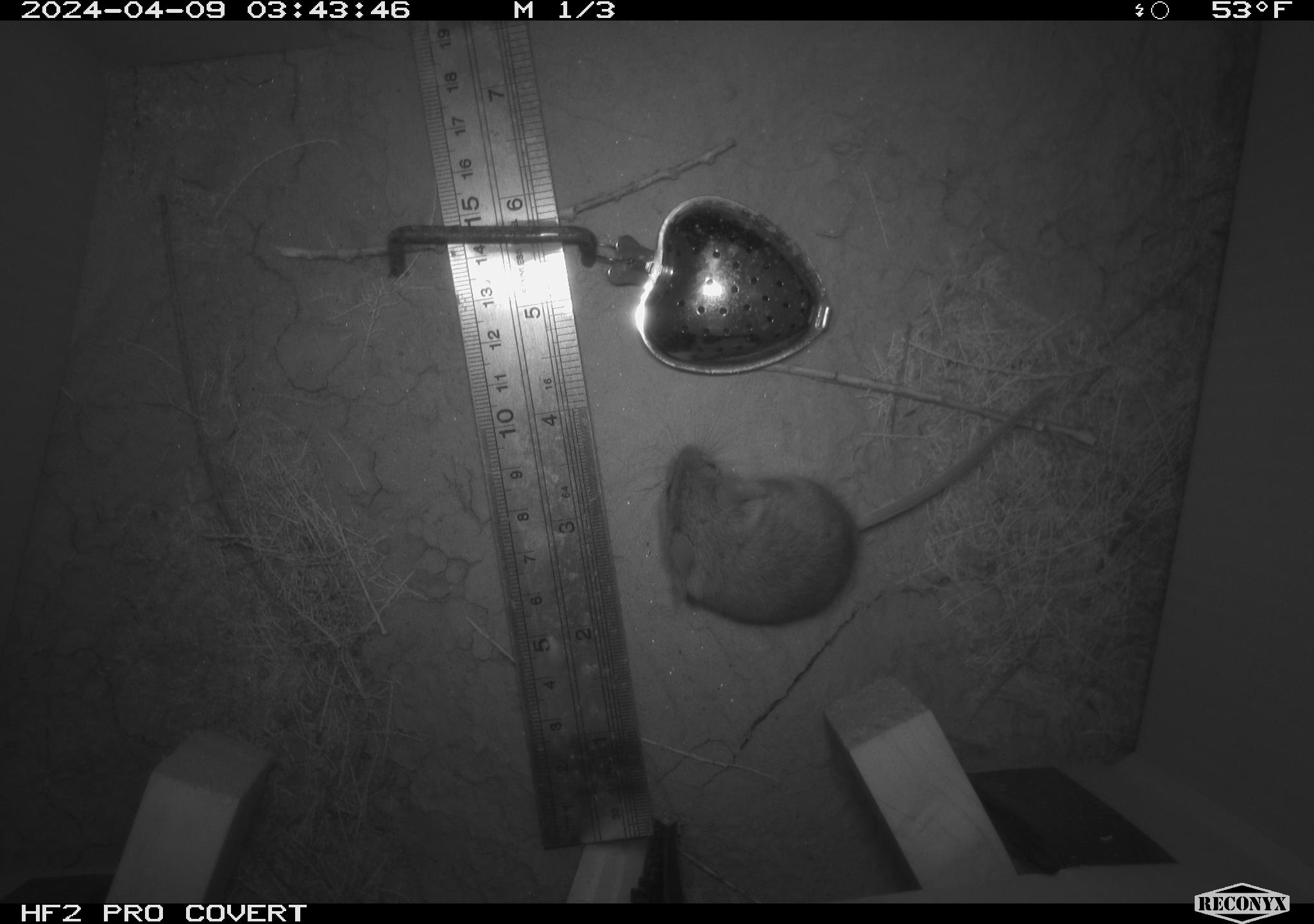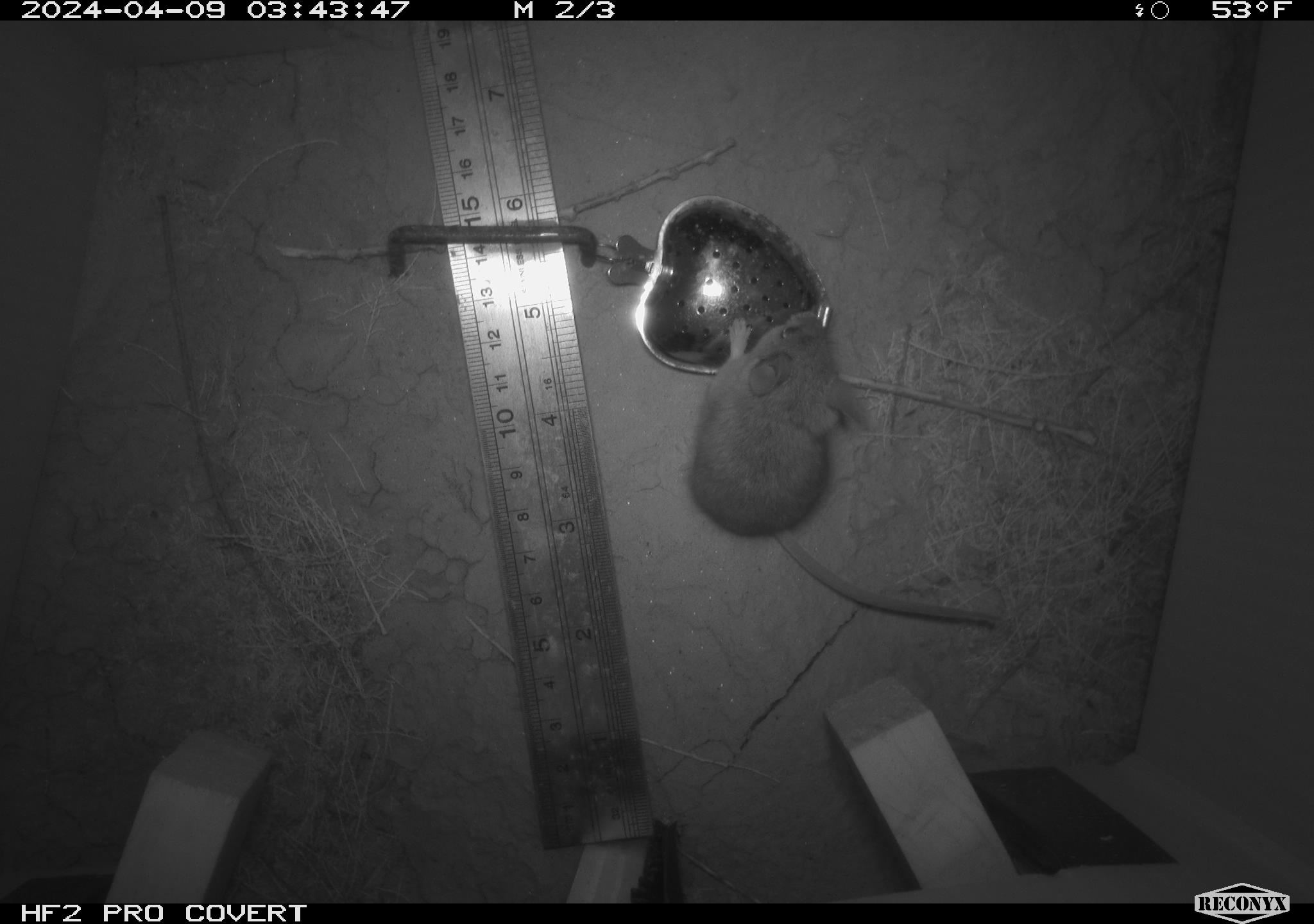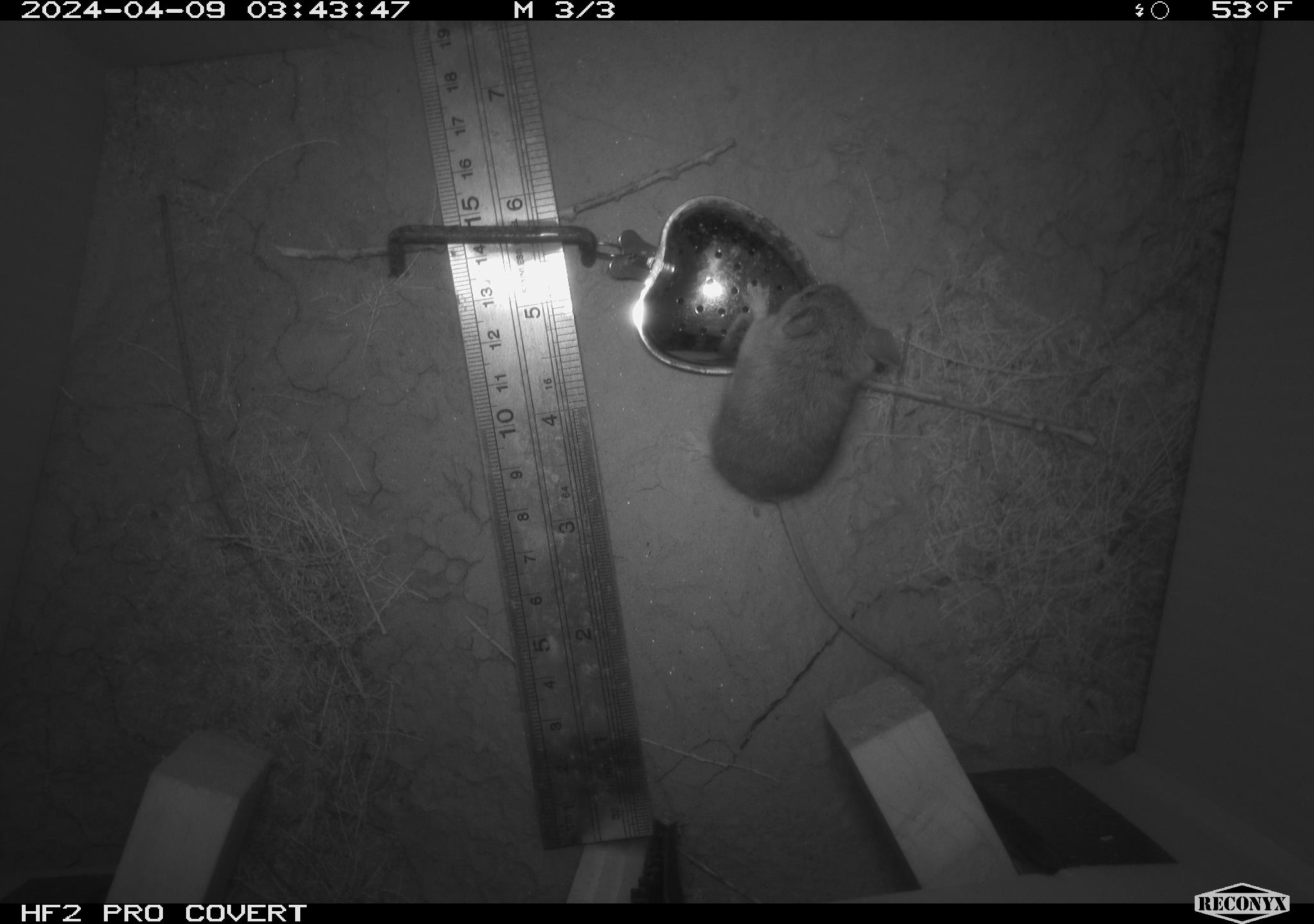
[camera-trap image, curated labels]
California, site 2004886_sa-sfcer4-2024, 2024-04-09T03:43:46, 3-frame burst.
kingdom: Animalia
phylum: Chordata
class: Mammalia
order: Rodentia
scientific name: Rodentia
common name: mouse species